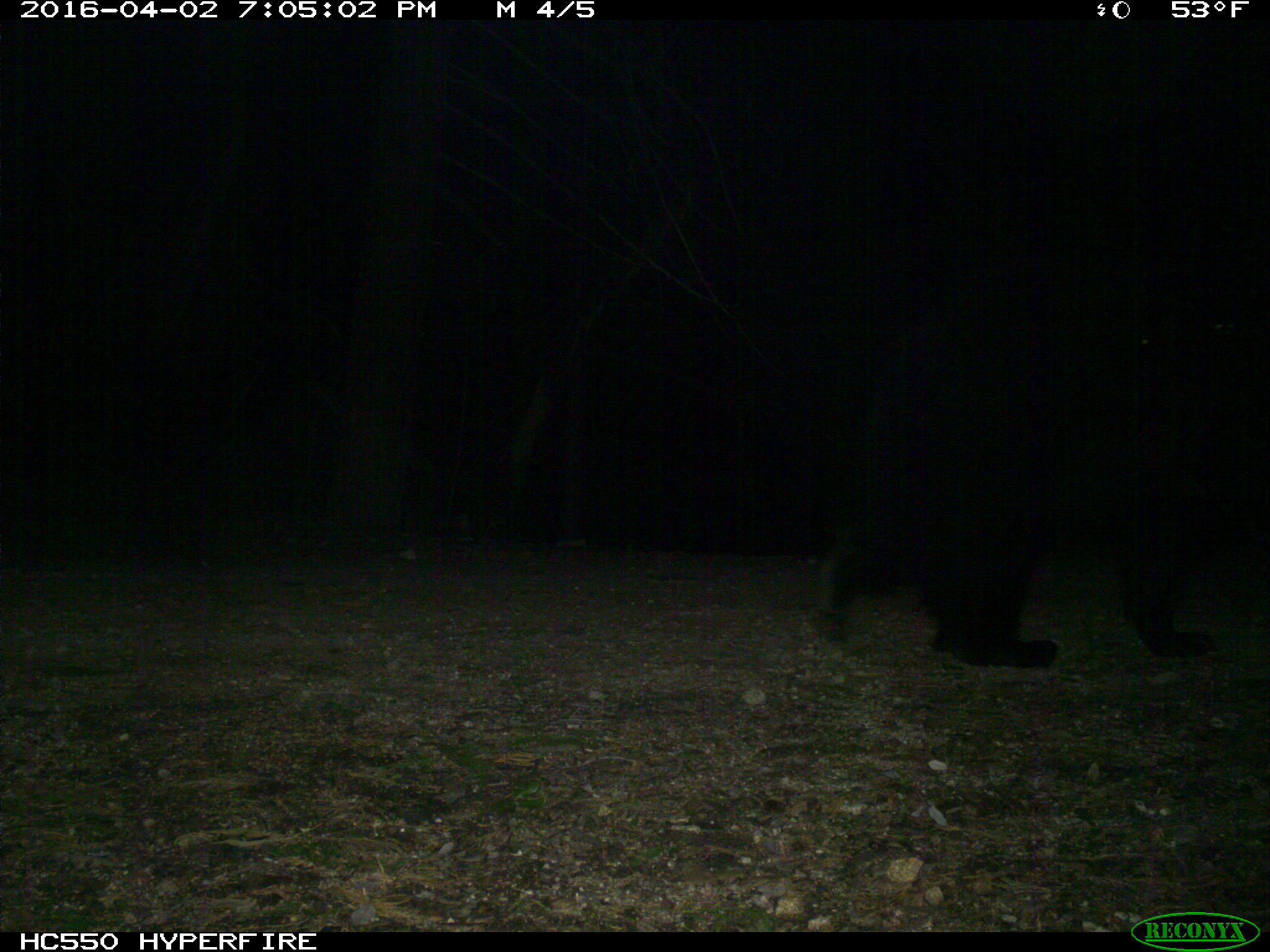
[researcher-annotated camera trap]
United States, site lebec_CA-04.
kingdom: Animalia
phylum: Chordata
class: Mammalia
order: Carnivora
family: Ursidae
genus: Ursus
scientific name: Ursus americanus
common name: american black bear